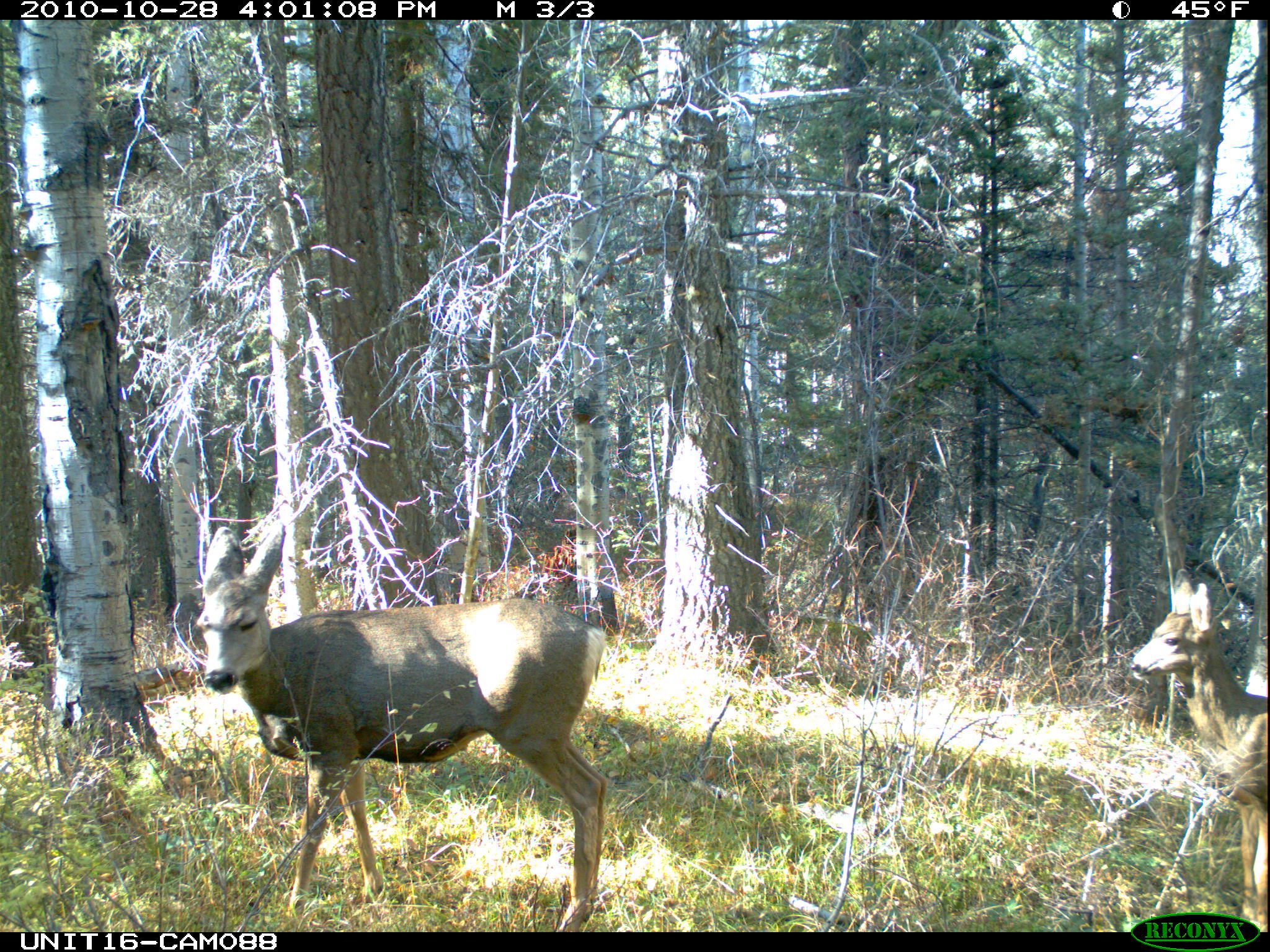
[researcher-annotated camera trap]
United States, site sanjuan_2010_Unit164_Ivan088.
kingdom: Animalia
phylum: Chordata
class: Mammalia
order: Artiodactyla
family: Cervidae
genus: Odocoileus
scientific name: Odocoileus hemionus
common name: mule deer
Odocoileus hemionus (mule deer).